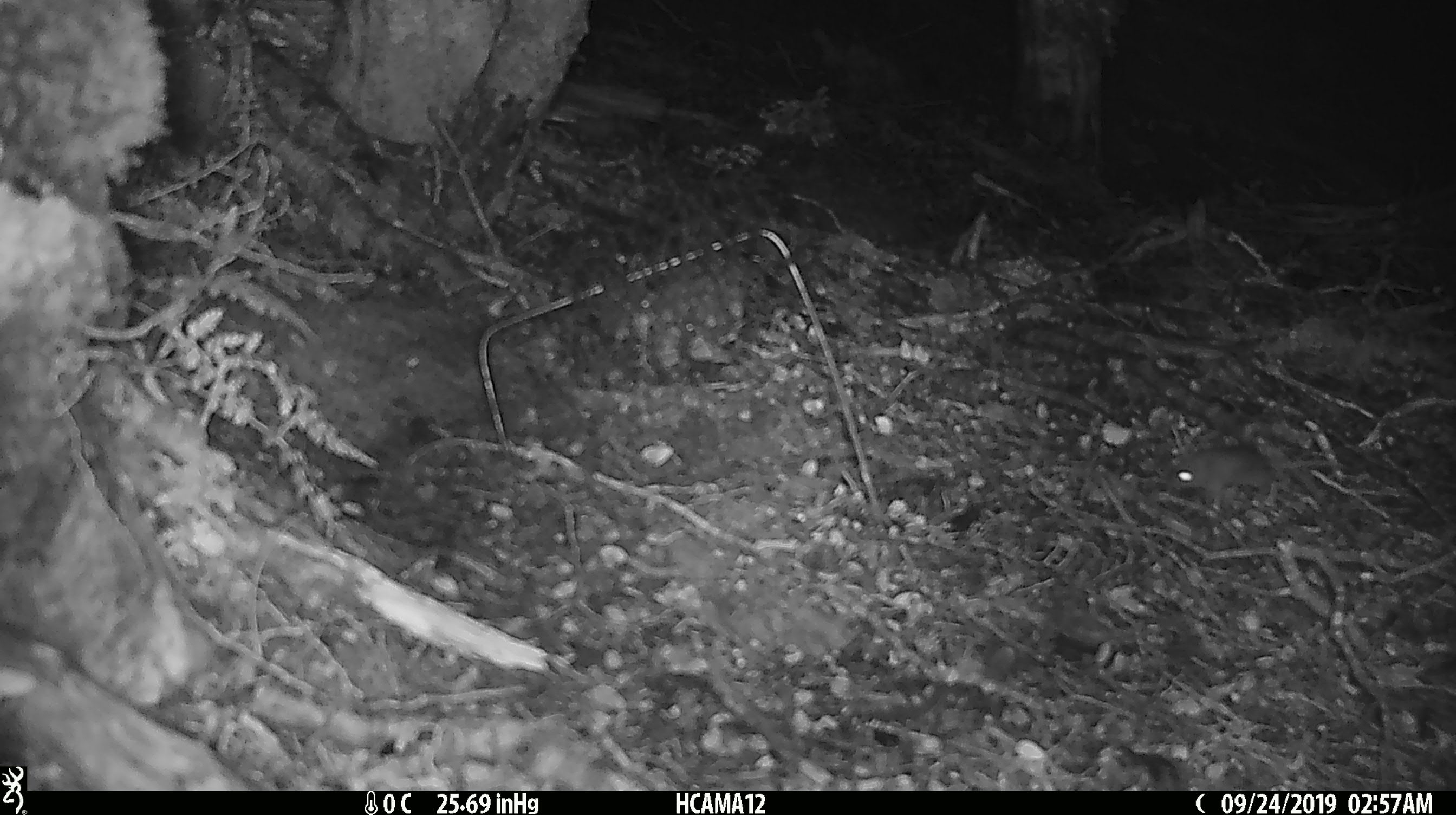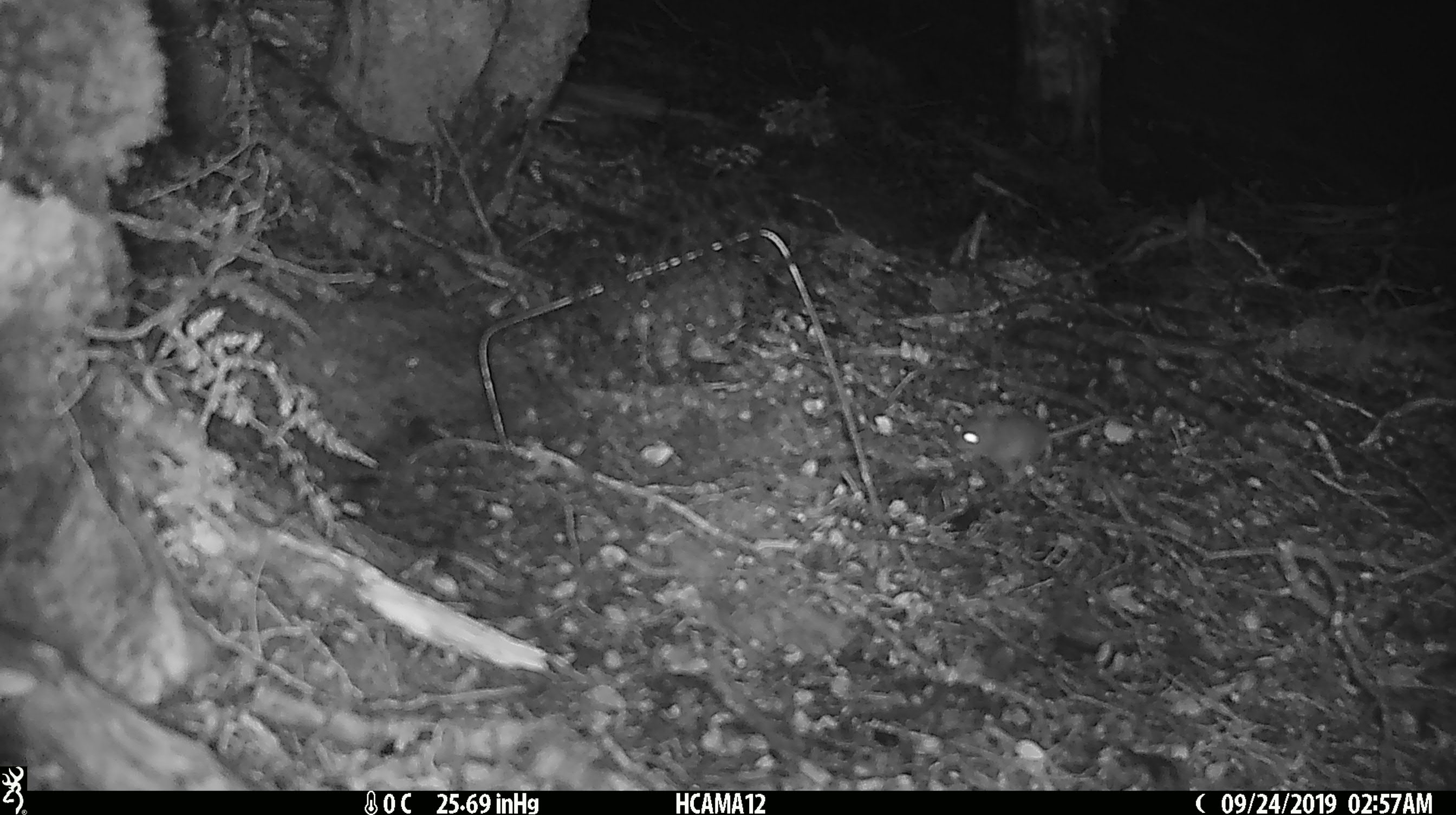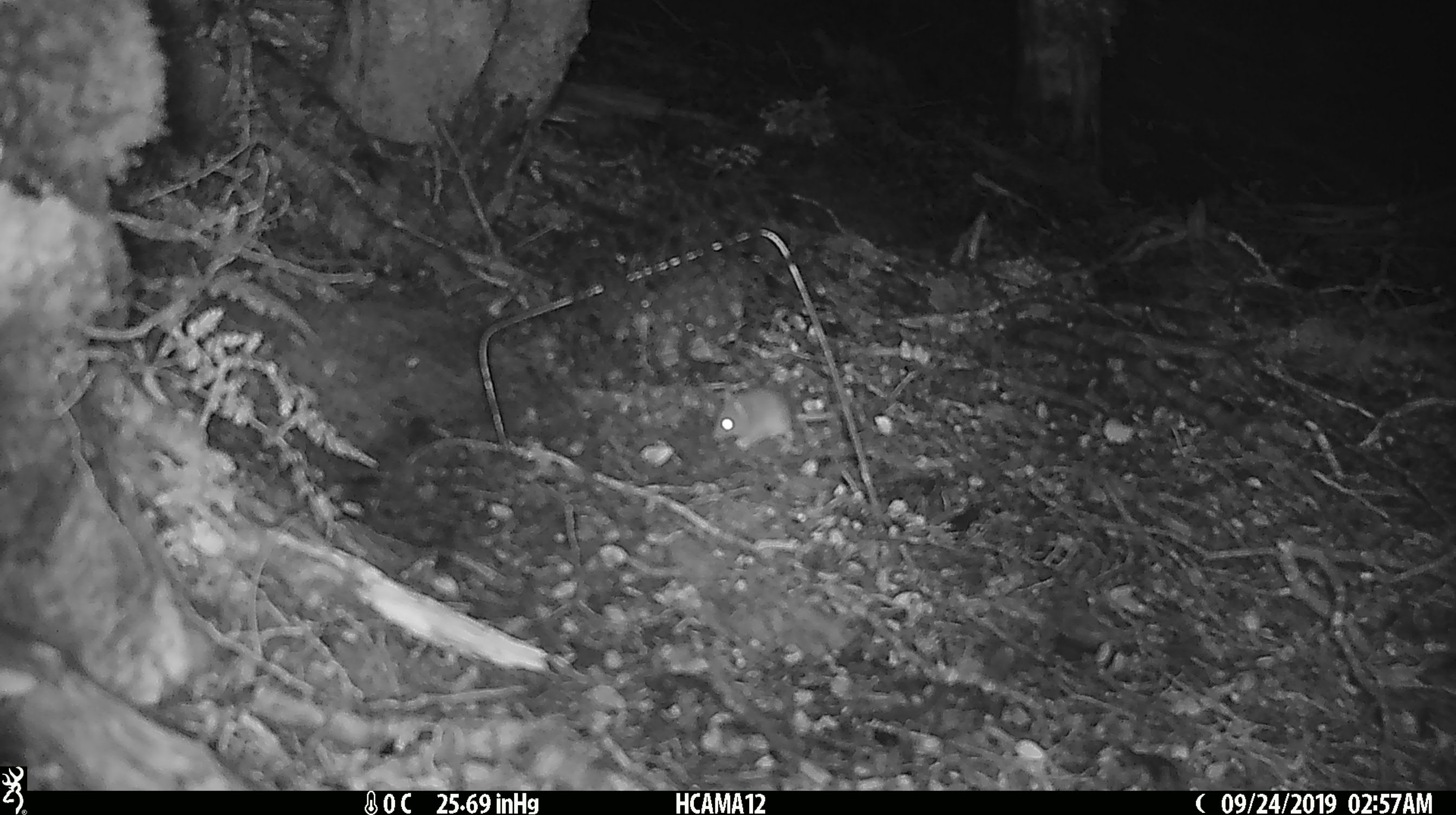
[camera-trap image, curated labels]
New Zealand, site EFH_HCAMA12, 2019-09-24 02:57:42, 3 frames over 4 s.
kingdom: Animalia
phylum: Chordata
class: Mammalia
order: Rodentia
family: Muridae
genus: Mus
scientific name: Mus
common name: mouse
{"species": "mouse (Mus)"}